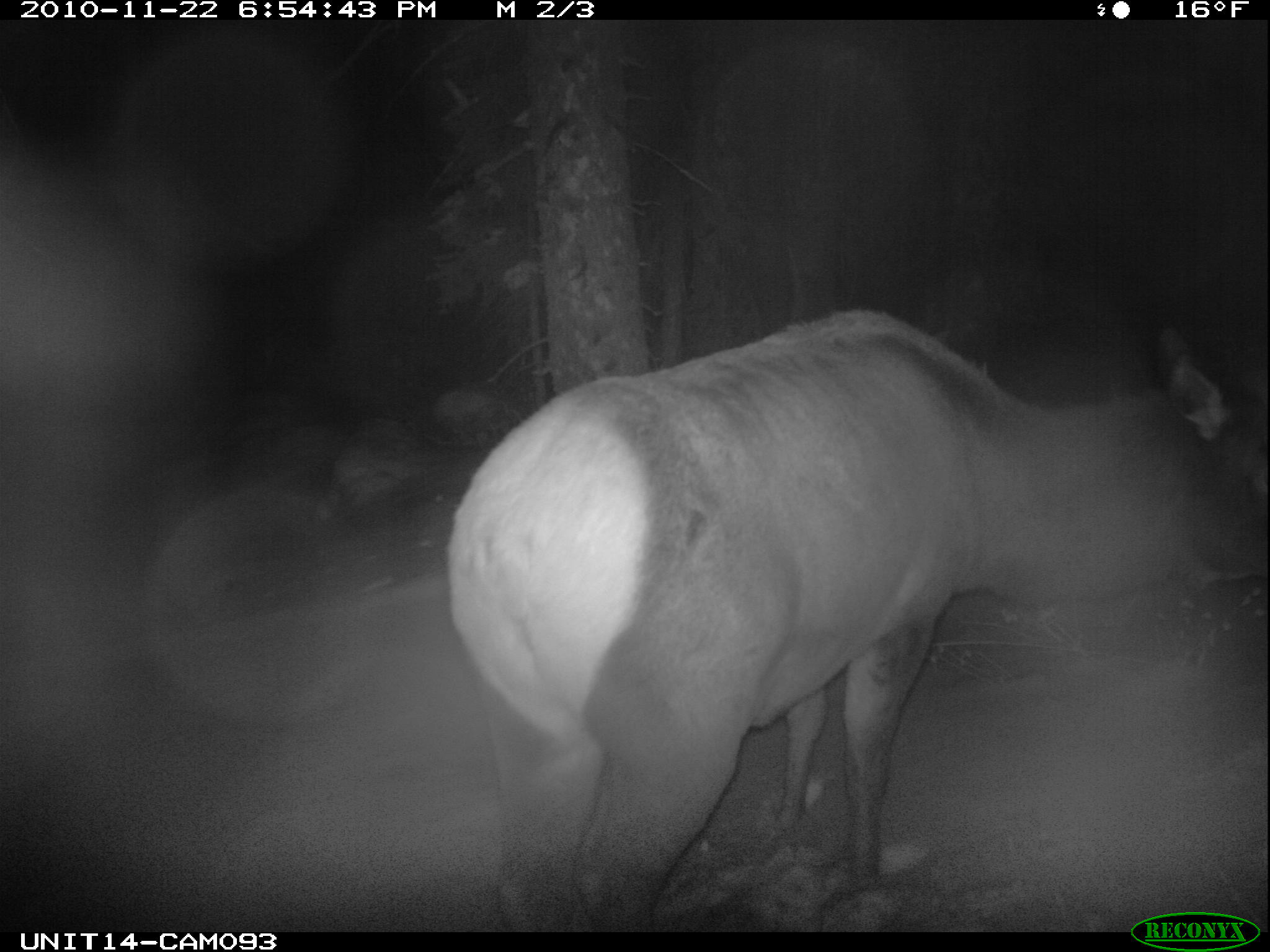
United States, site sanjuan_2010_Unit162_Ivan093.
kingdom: Animalia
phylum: Chordata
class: Mammalia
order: Artiodactyla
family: Cervidae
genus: Cervus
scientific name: Cervus elaphus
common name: red deer